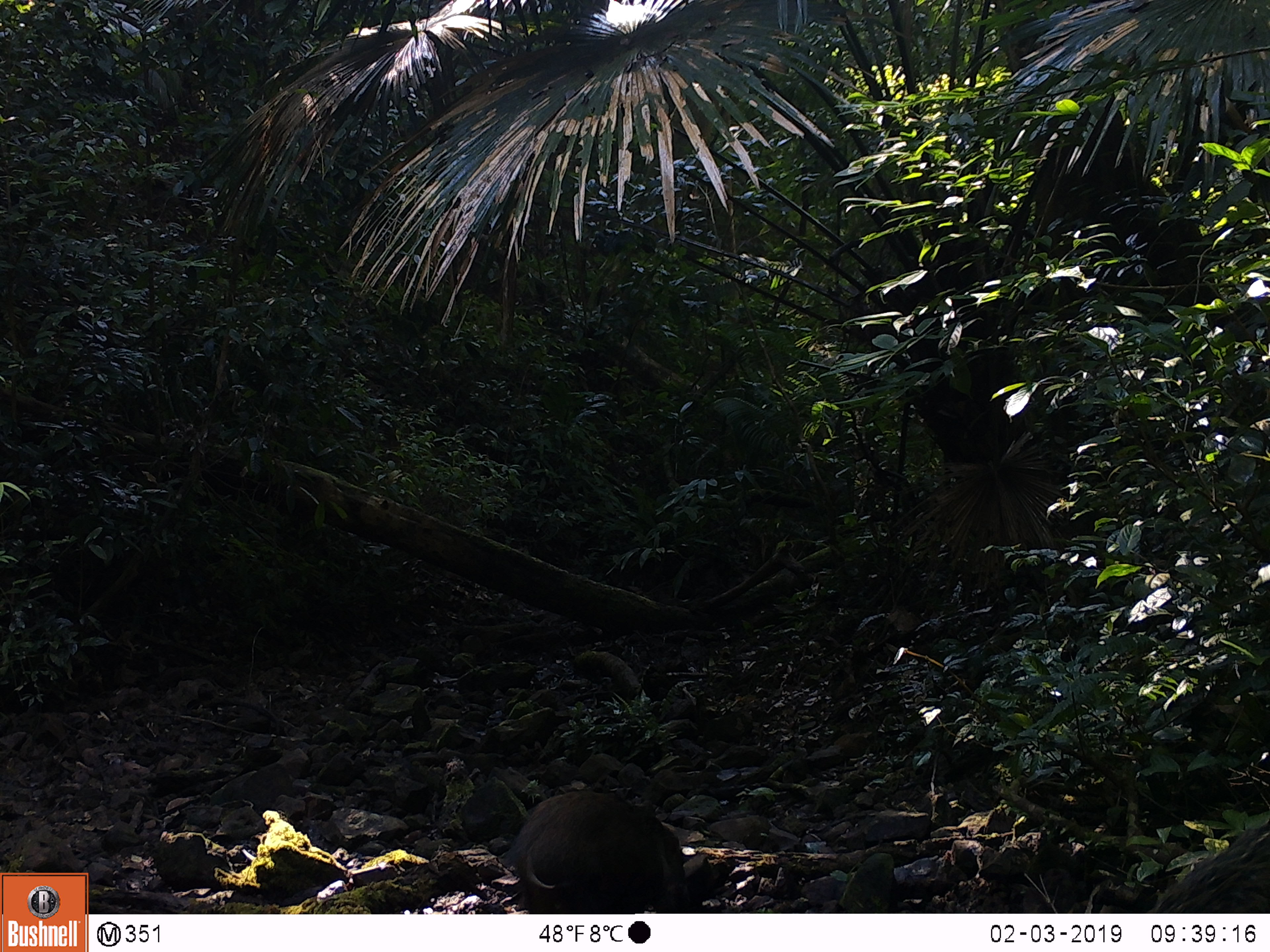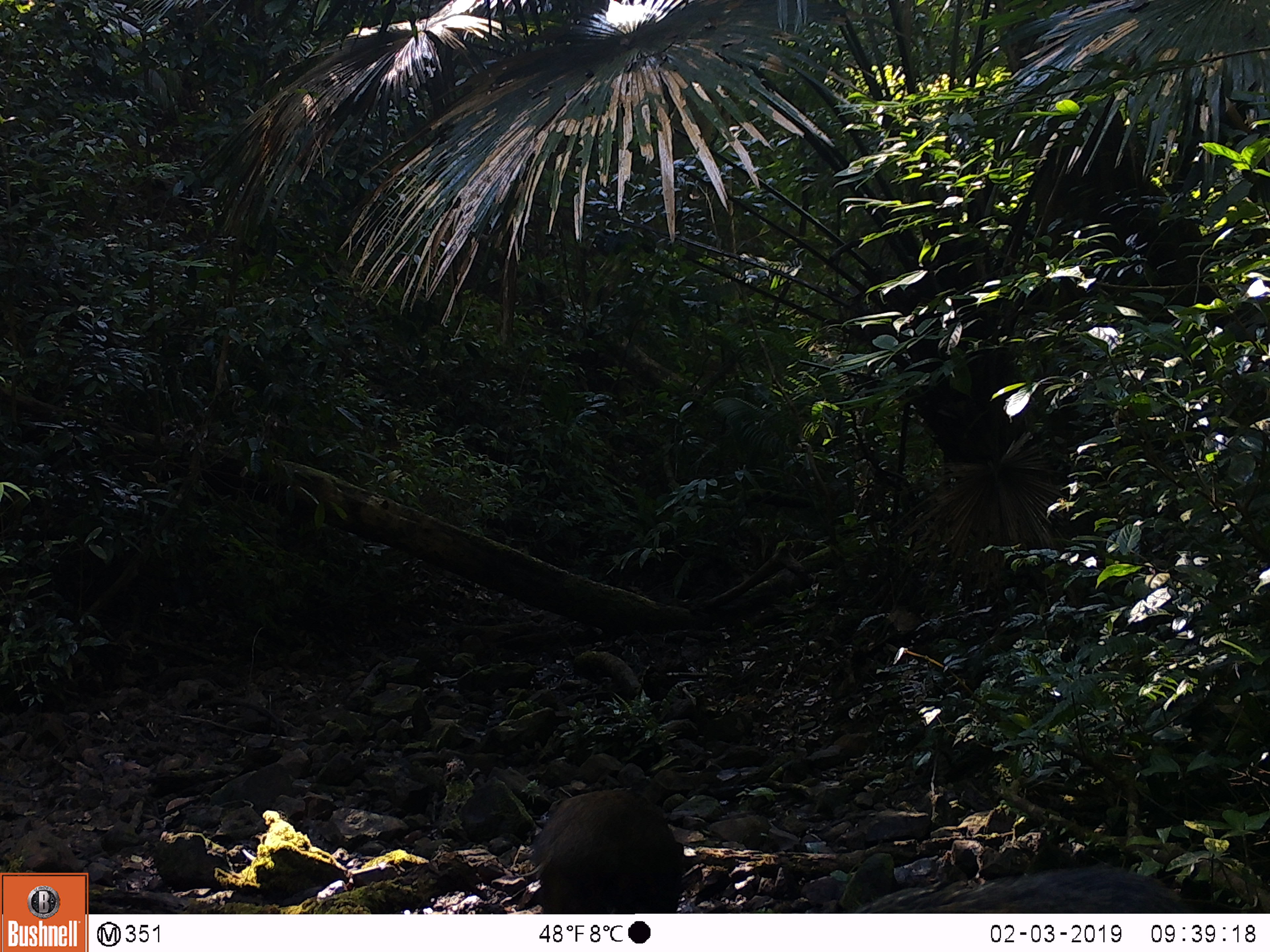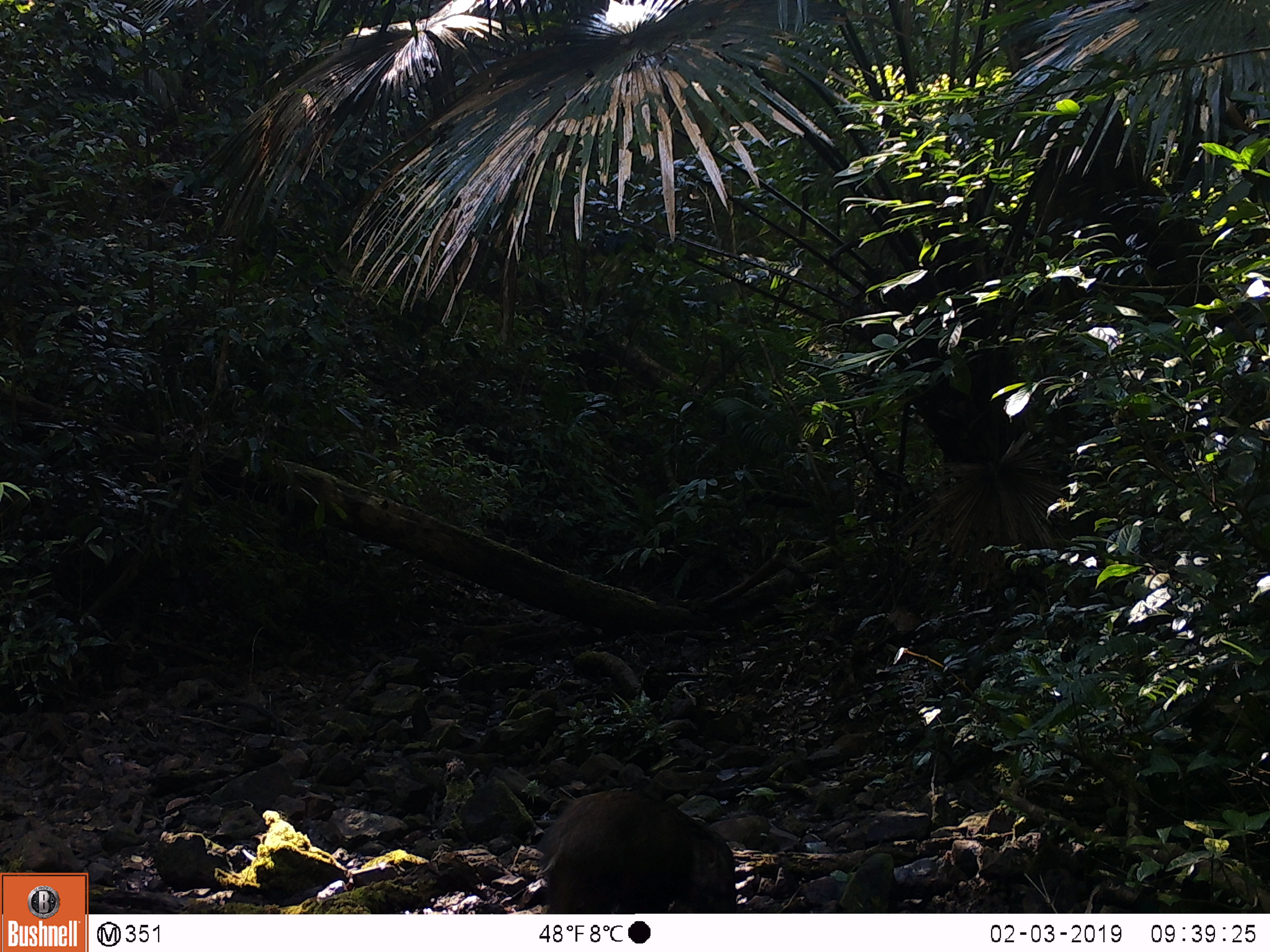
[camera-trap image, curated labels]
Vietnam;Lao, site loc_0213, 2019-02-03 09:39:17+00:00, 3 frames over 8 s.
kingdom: Animalia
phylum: Chordata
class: Mammalia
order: Artiodactyla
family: Suidae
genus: Sus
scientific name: Sus scrofa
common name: eurasian wild pig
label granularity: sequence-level